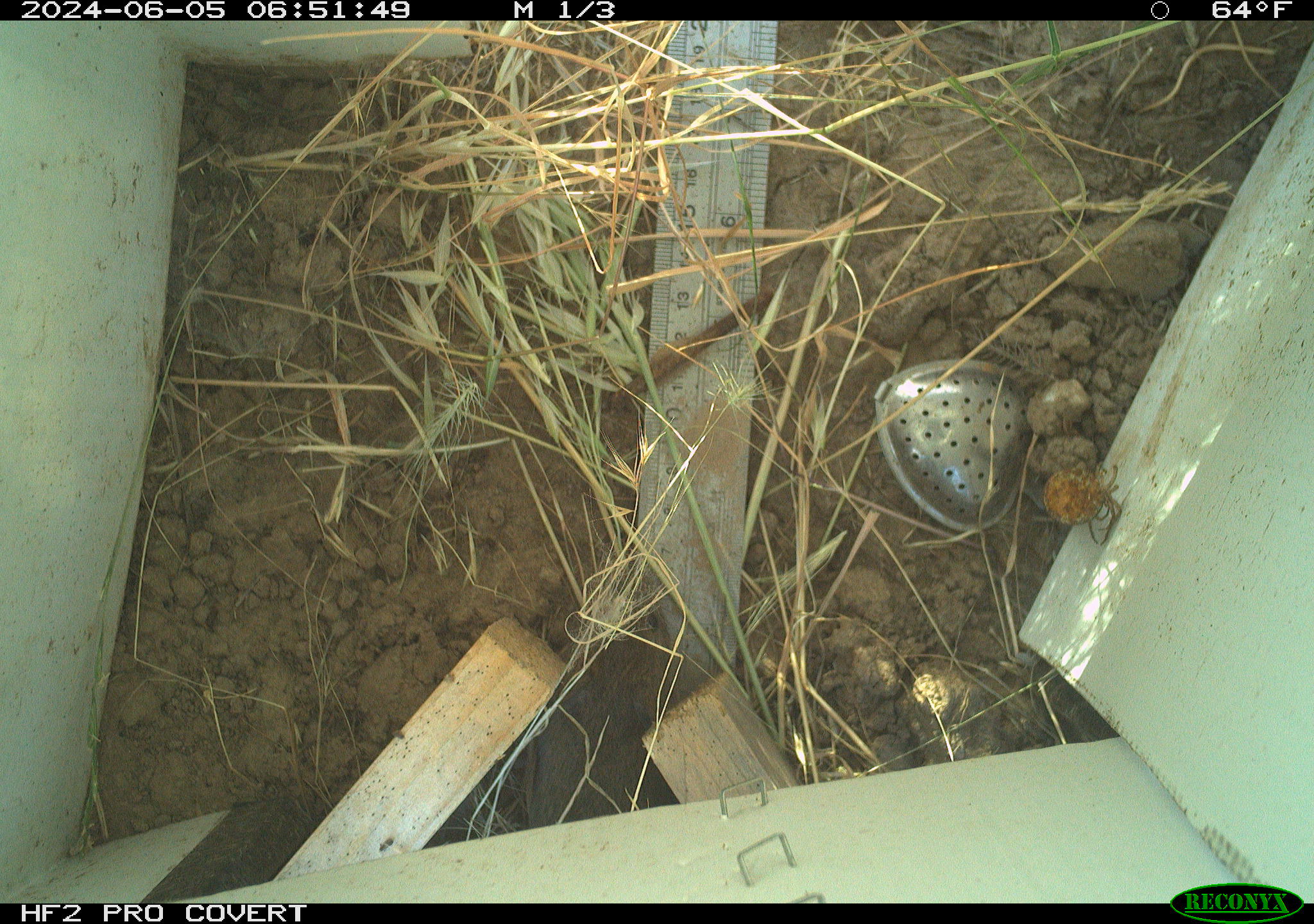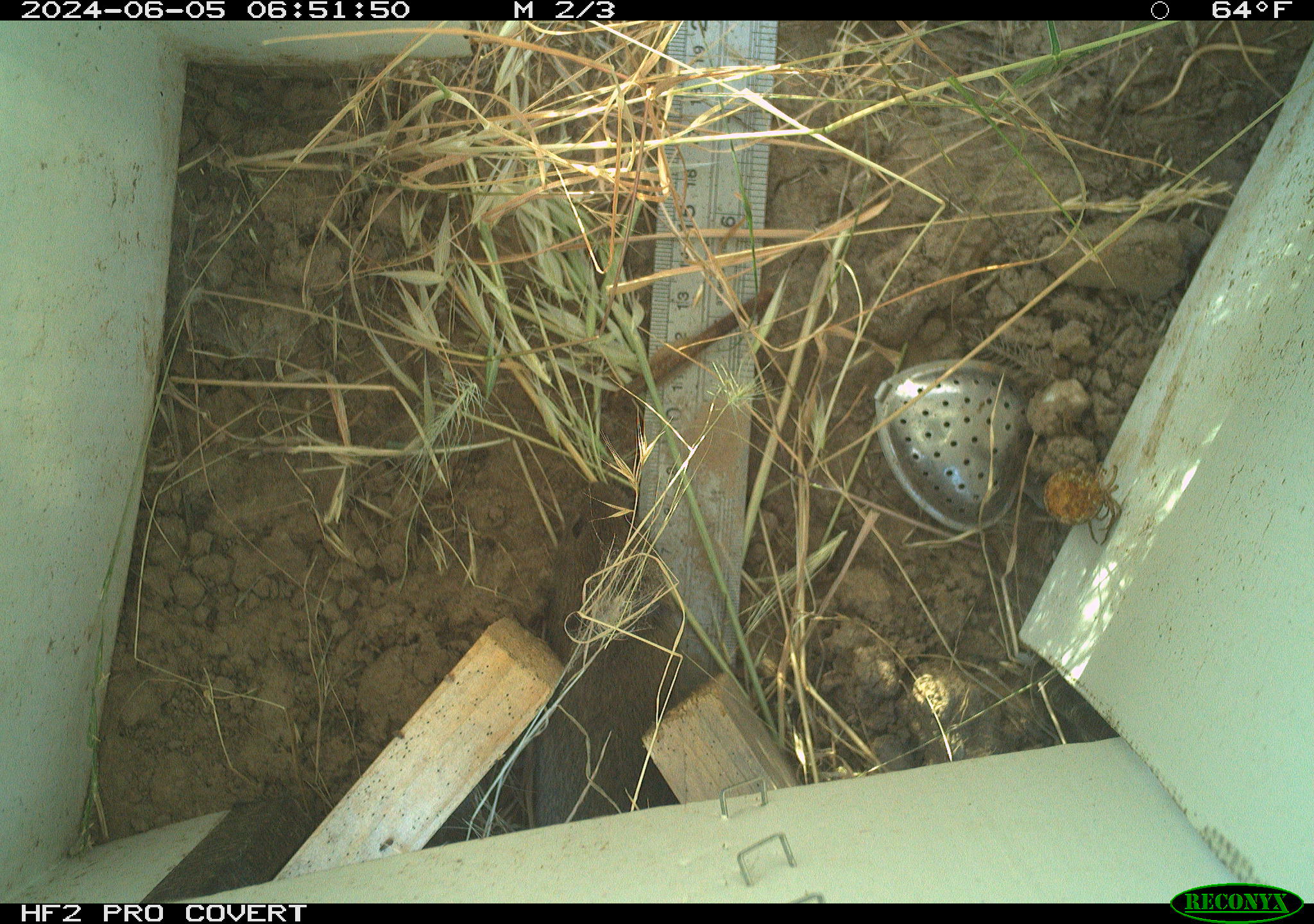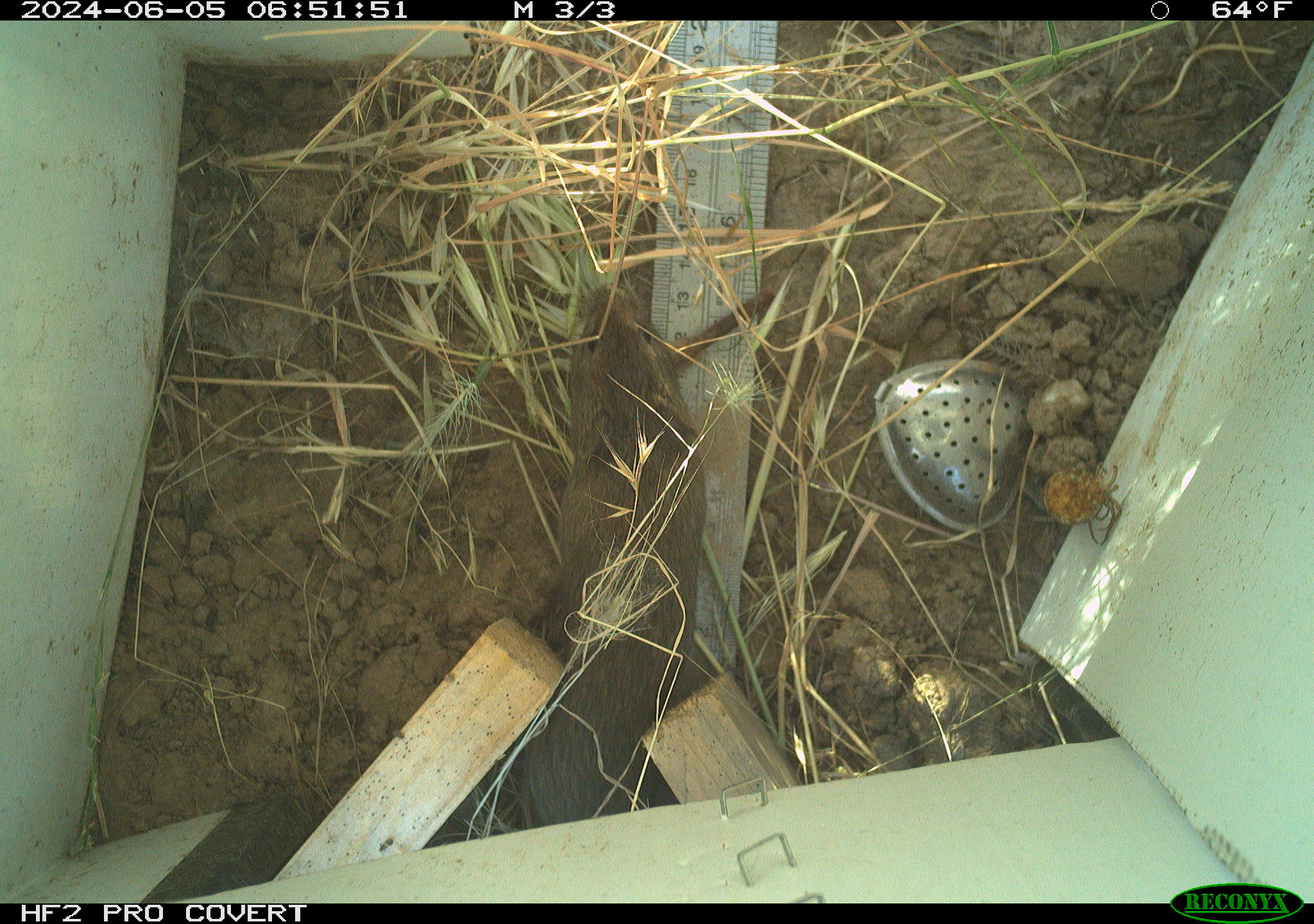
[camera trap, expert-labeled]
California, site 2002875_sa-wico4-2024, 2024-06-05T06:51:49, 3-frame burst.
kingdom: Animalia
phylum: Chordata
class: Mammalia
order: Rodentia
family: Cricetidae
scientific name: Arvicolinae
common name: voles, lemmings, and muskrats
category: arvicolinae subfamily